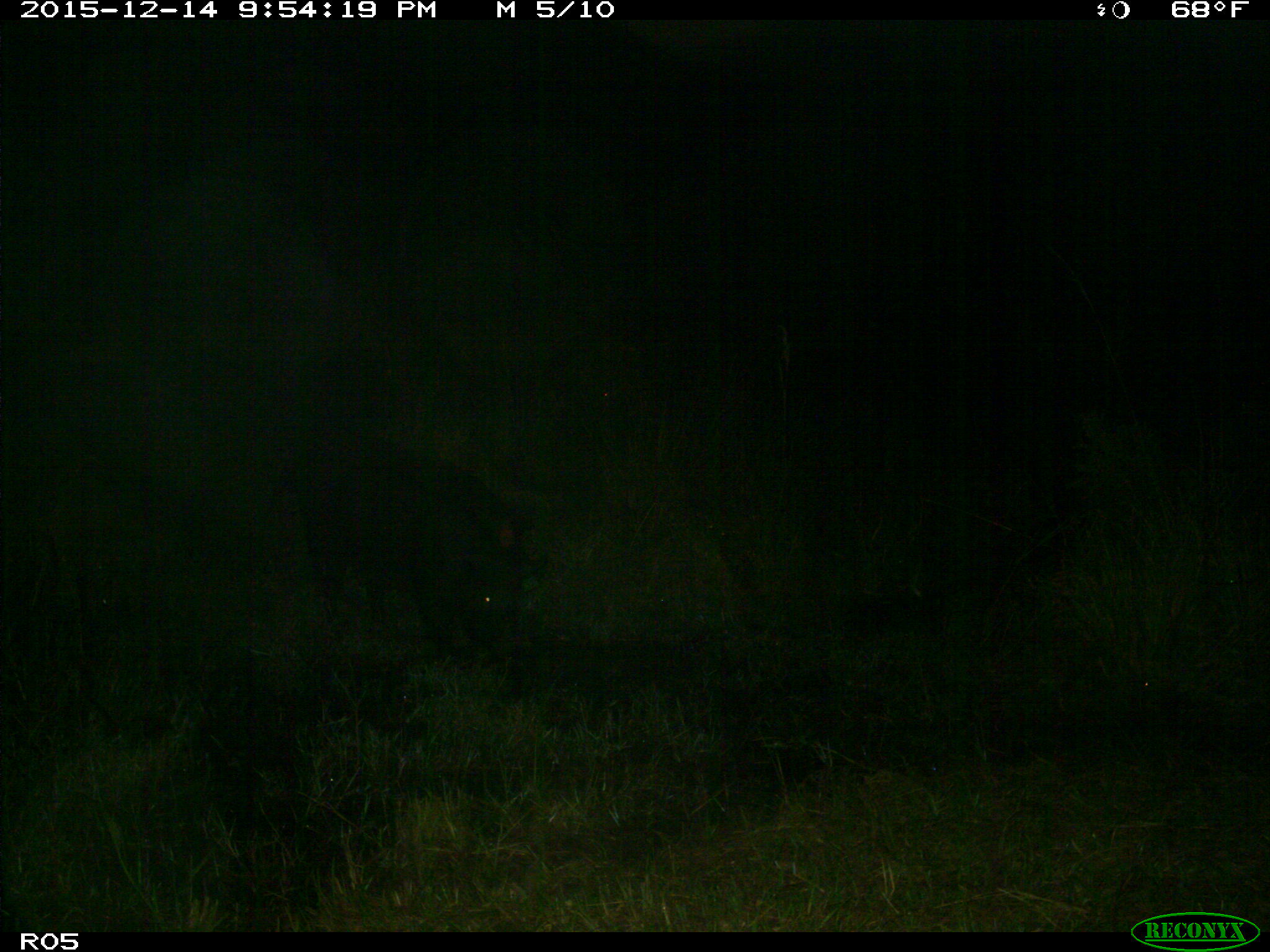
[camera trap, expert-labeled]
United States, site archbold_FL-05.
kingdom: Animalia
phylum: Chordata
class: Mammalia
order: Artiodactyla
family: Suidae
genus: Sus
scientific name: Sus scrofa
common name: wild boar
Sus scrofa (wild boar).